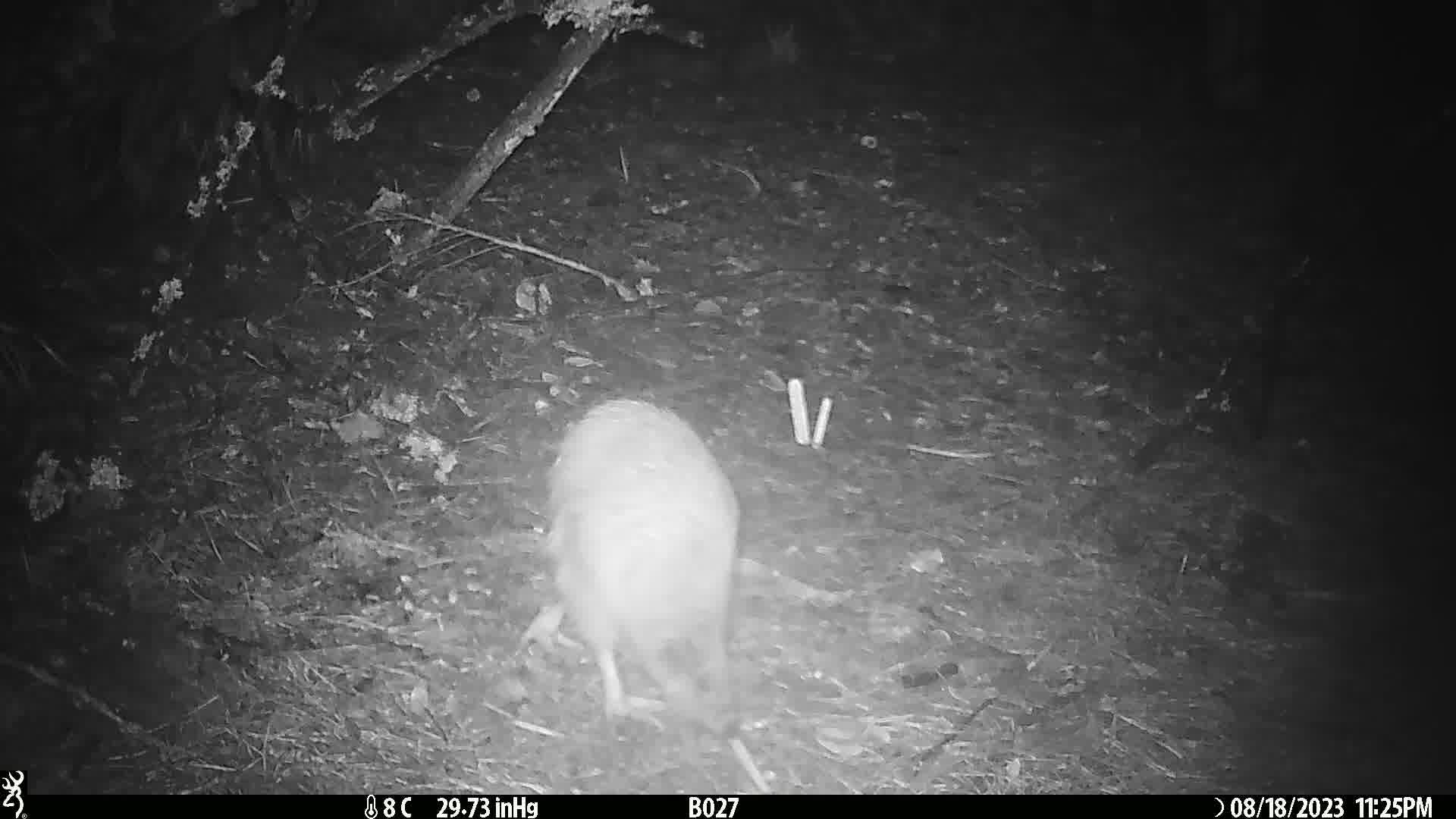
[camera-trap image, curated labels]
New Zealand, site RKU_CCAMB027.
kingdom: Animalia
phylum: Chordata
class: Aves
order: Apterygiformes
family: Apterygidae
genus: Apteryx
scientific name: Apteryx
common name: kiwi